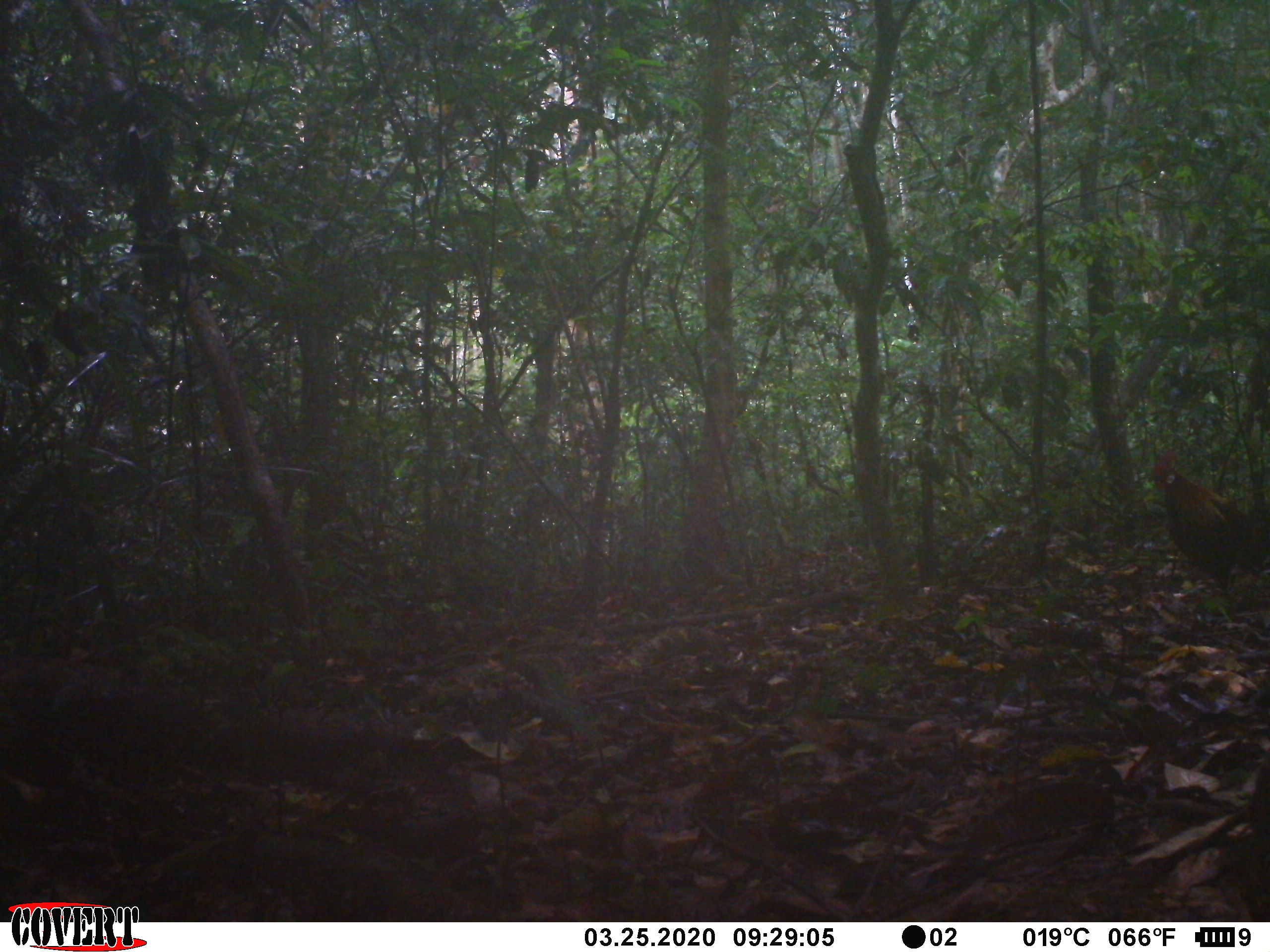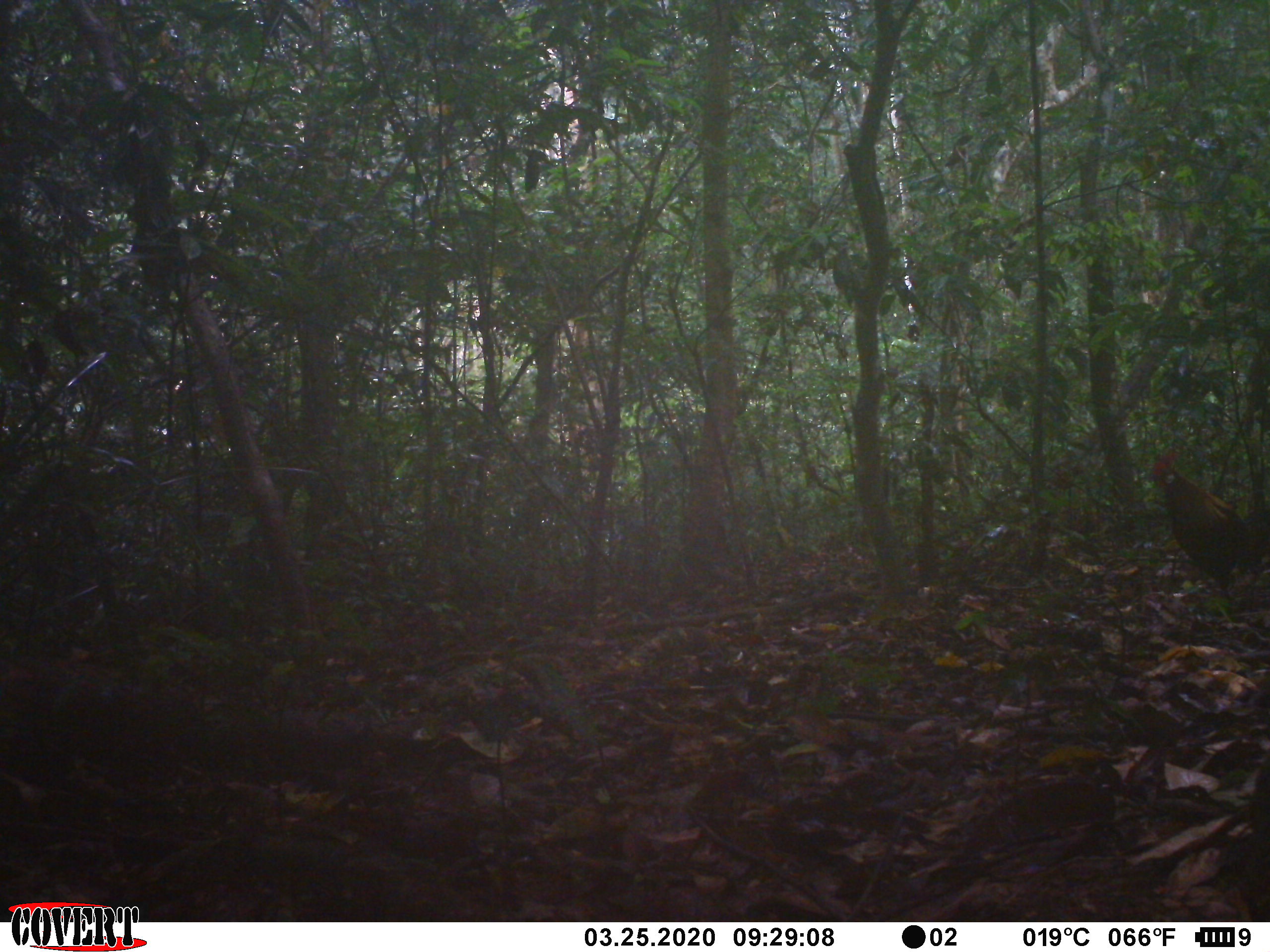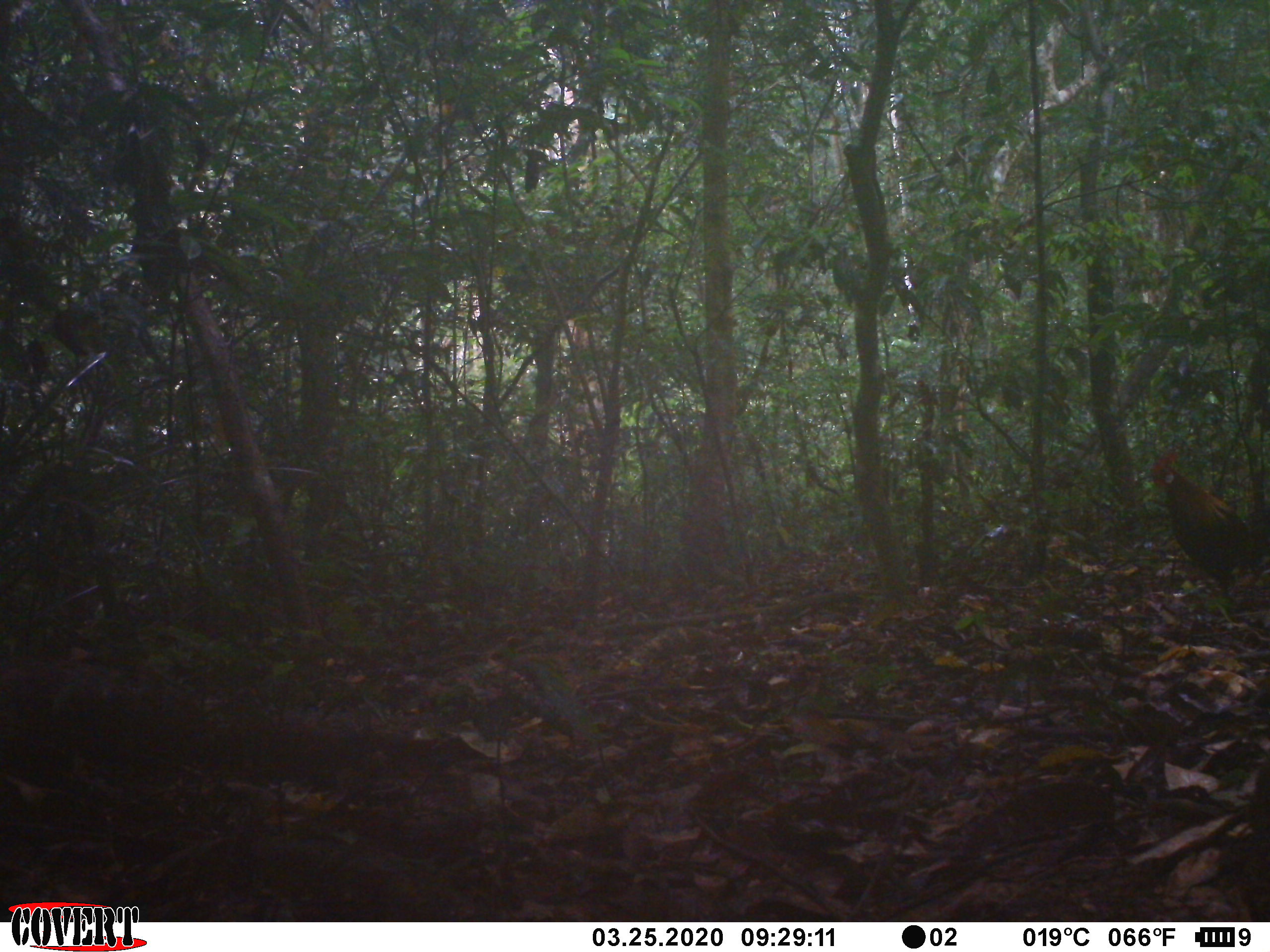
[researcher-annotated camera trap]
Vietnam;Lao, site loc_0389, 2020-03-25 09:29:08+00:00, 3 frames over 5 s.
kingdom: Animalia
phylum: Chordata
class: Aves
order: Galliformes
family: Phasianidae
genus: Gallus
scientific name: Gallus gallus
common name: red junglefowl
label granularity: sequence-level